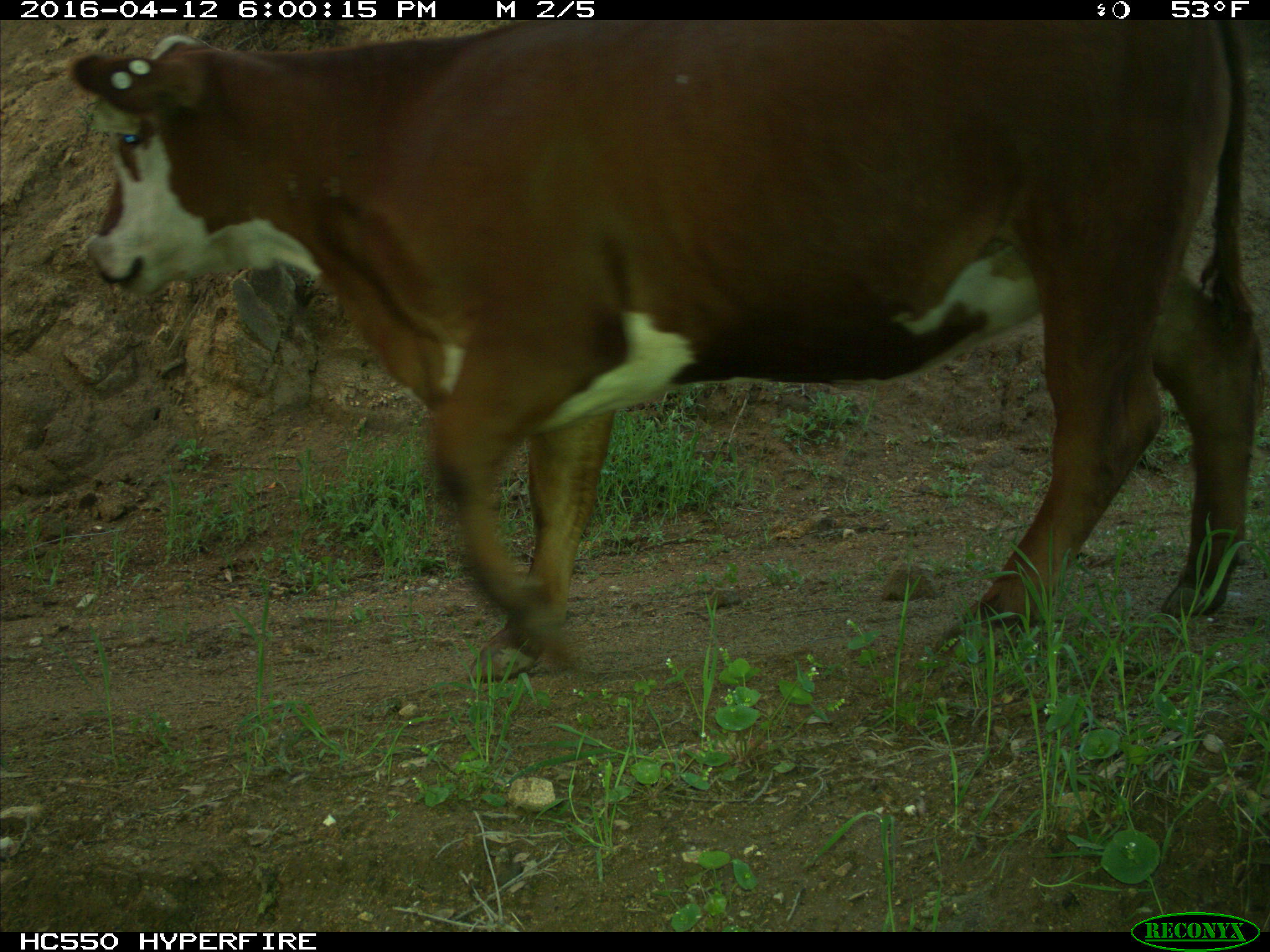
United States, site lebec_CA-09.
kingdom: Animalia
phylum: Chordata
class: Mammalia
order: Artiodactyla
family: Bovidae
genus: Bos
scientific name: Bos taurus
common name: domestic cow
Bos taurus (domestic cow).